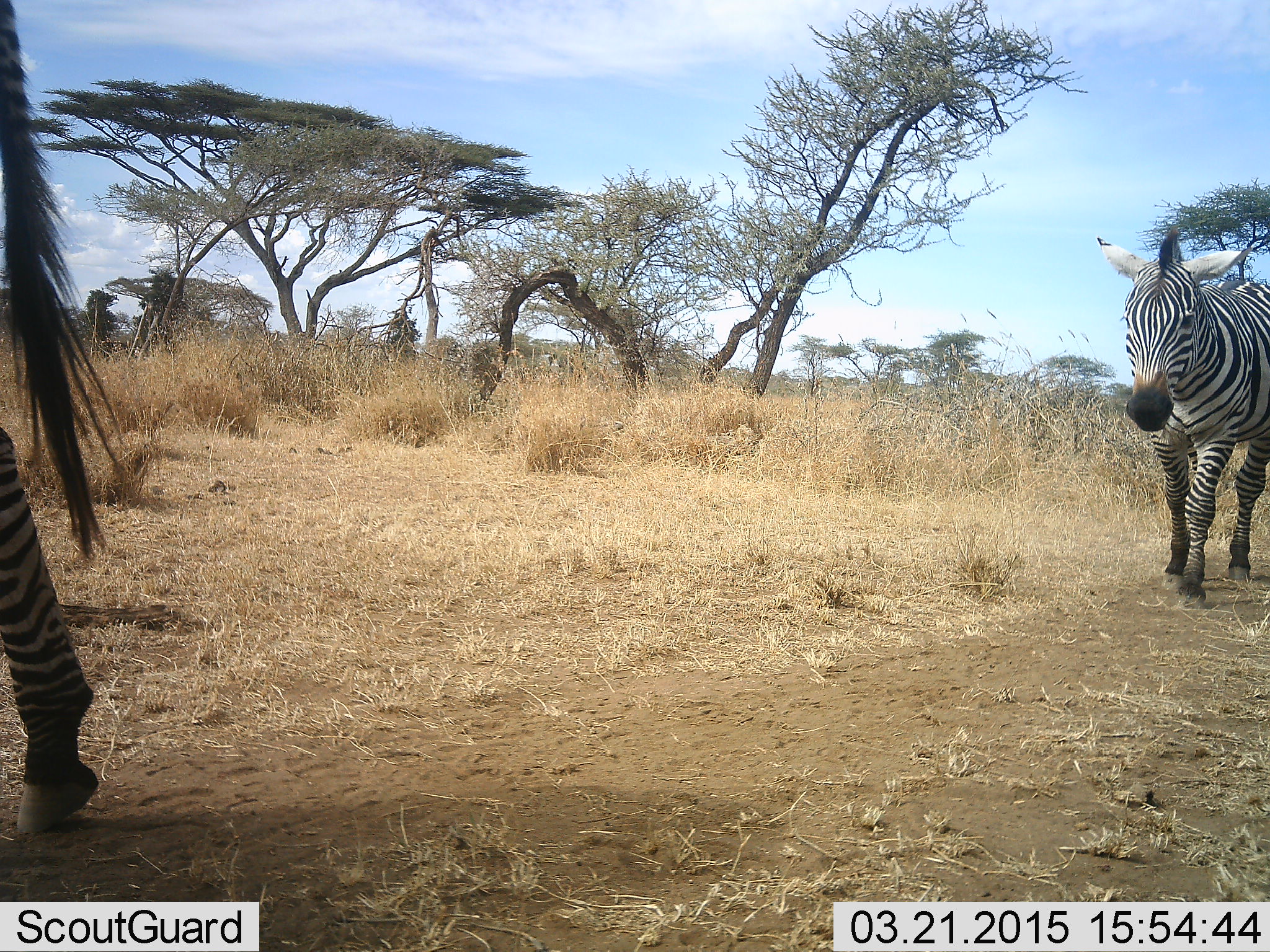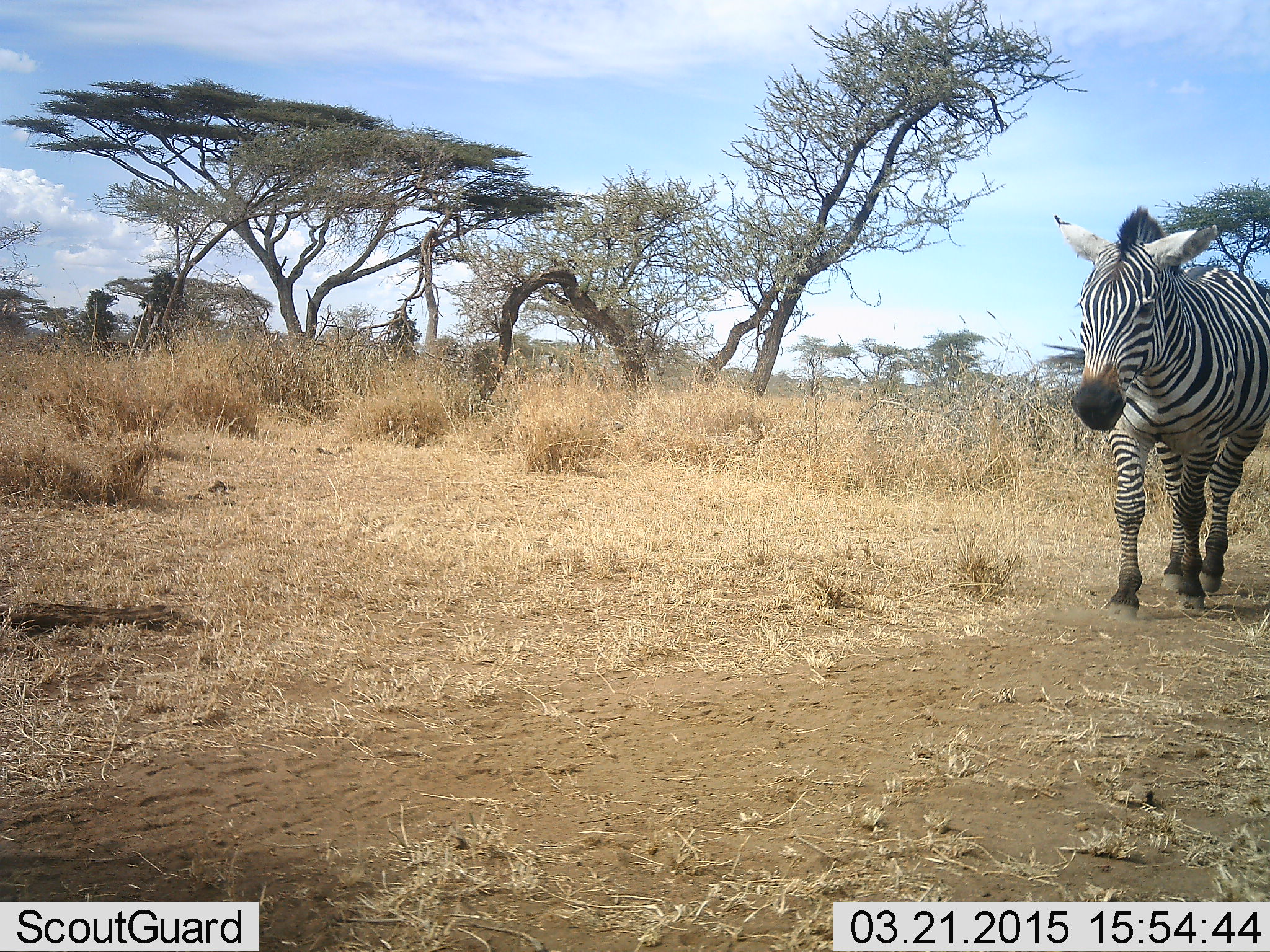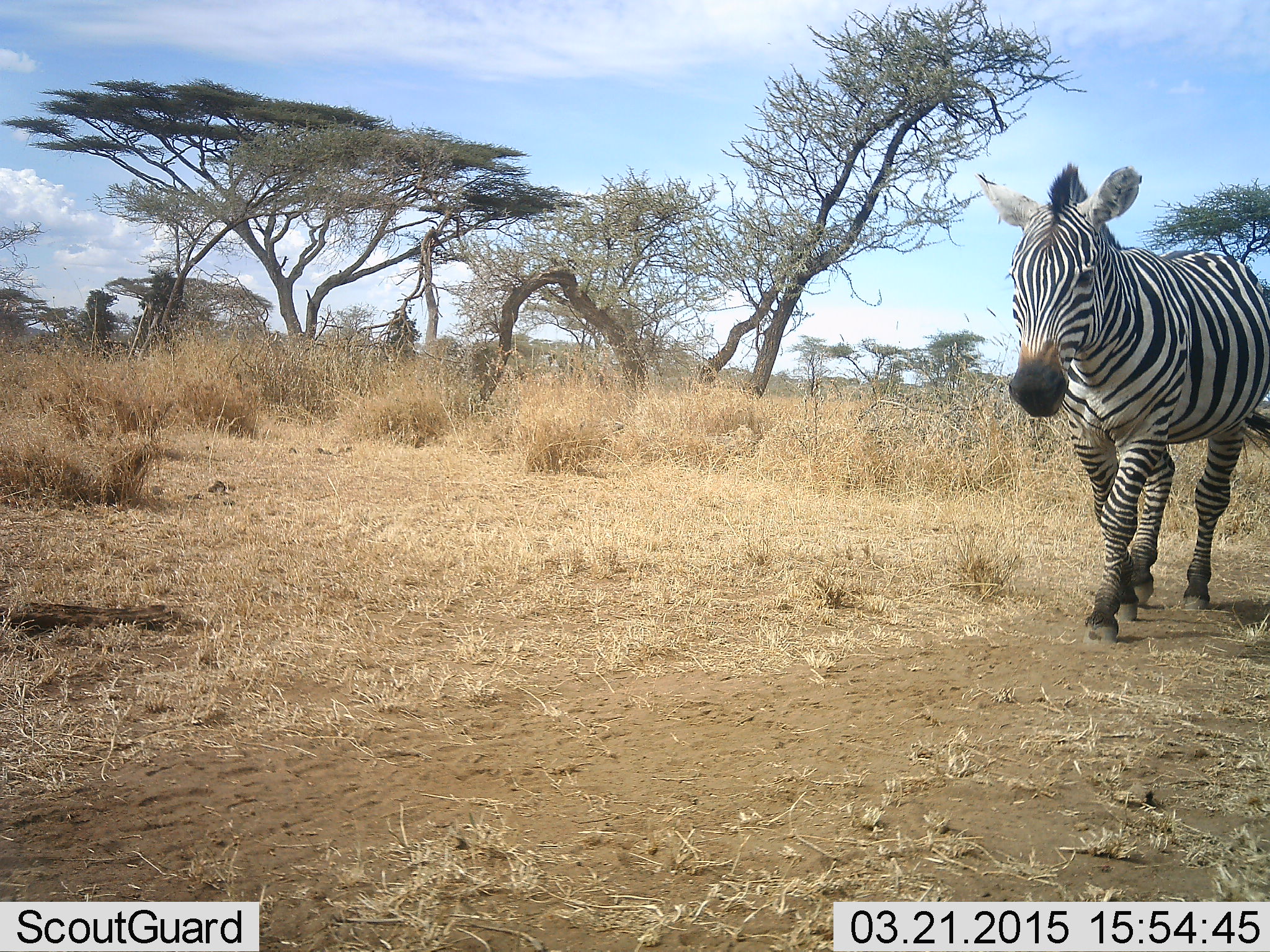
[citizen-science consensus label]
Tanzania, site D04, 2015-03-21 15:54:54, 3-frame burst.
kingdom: Animalia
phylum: Chordata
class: Mammalia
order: Perissodactyla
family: Equidae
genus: Equus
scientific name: Equus quagga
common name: plains zebra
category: zebra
Zebra (plains zebra) (Equus quagga), count 2. Behavior (volunteer vote fractions): standing 0%, resting 0%, moving 100%, interacting 0%. Young present (vote fraction): 0%. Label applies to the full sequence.